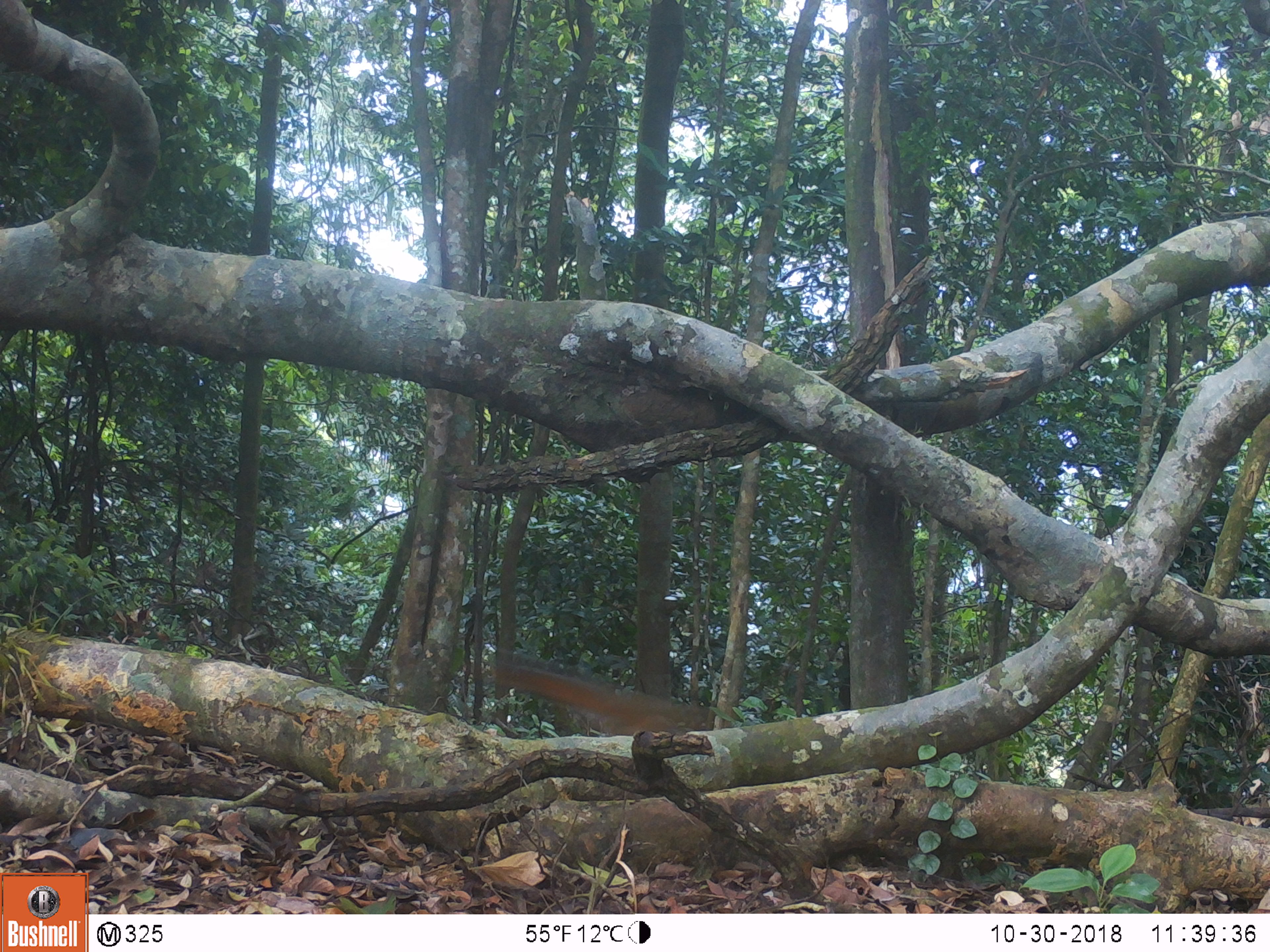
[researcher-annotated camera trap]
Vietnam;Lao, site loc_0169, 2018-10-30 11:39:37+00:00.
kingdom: Animalia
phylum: Chordata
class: Mammalia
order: Rodentia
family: Sciuridae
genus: Dremomys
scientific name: Dremomys rufigenis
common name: red-cheeked squirrel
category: red cheeked squirrel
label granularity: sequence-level